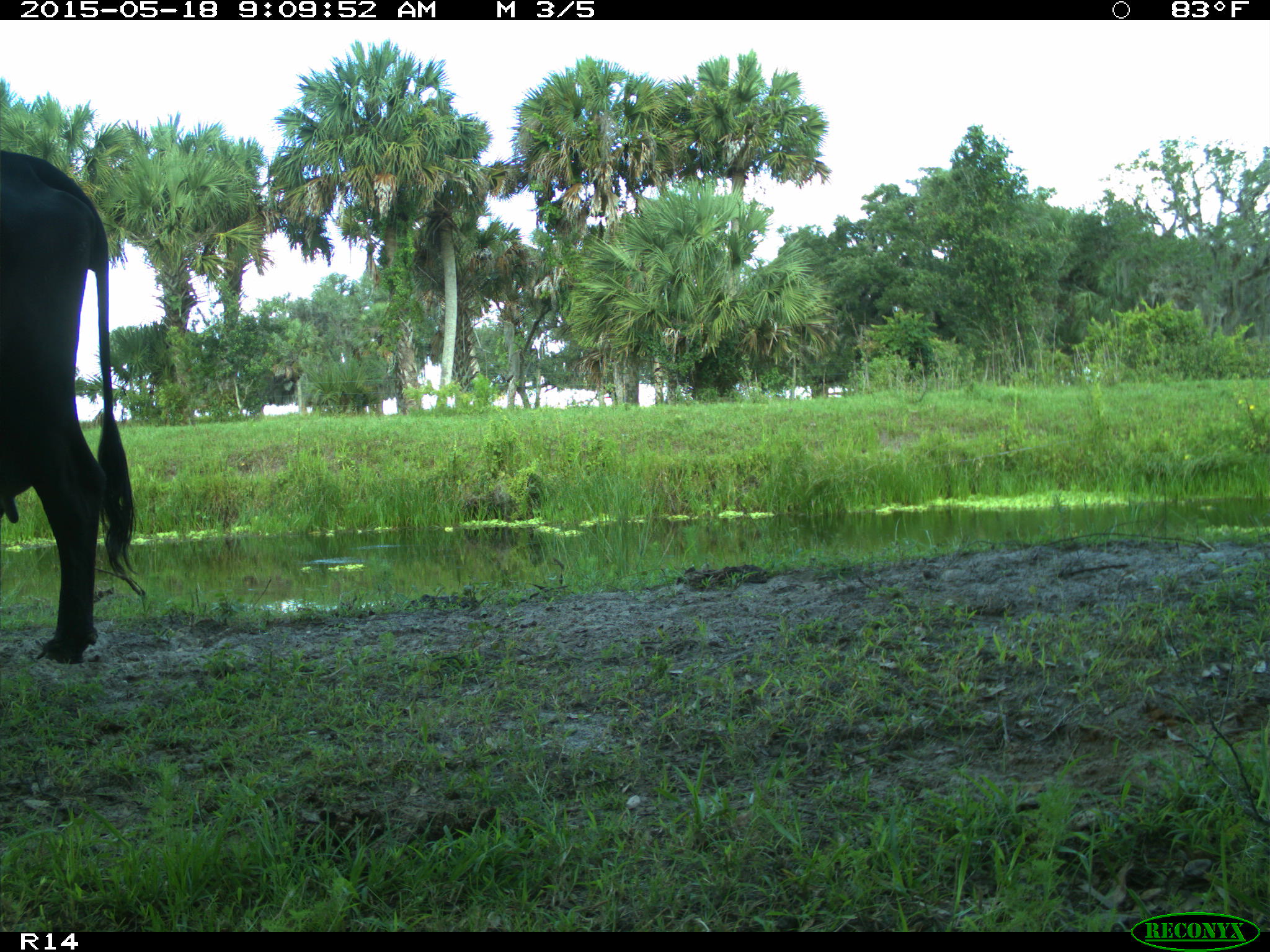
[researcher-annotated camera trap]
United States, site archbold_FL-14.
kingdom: Animalia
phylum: Chordata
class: Mammalia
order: Artiodactyla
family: Bovidae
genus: Bos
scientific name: Bos taurus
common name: domestic cow